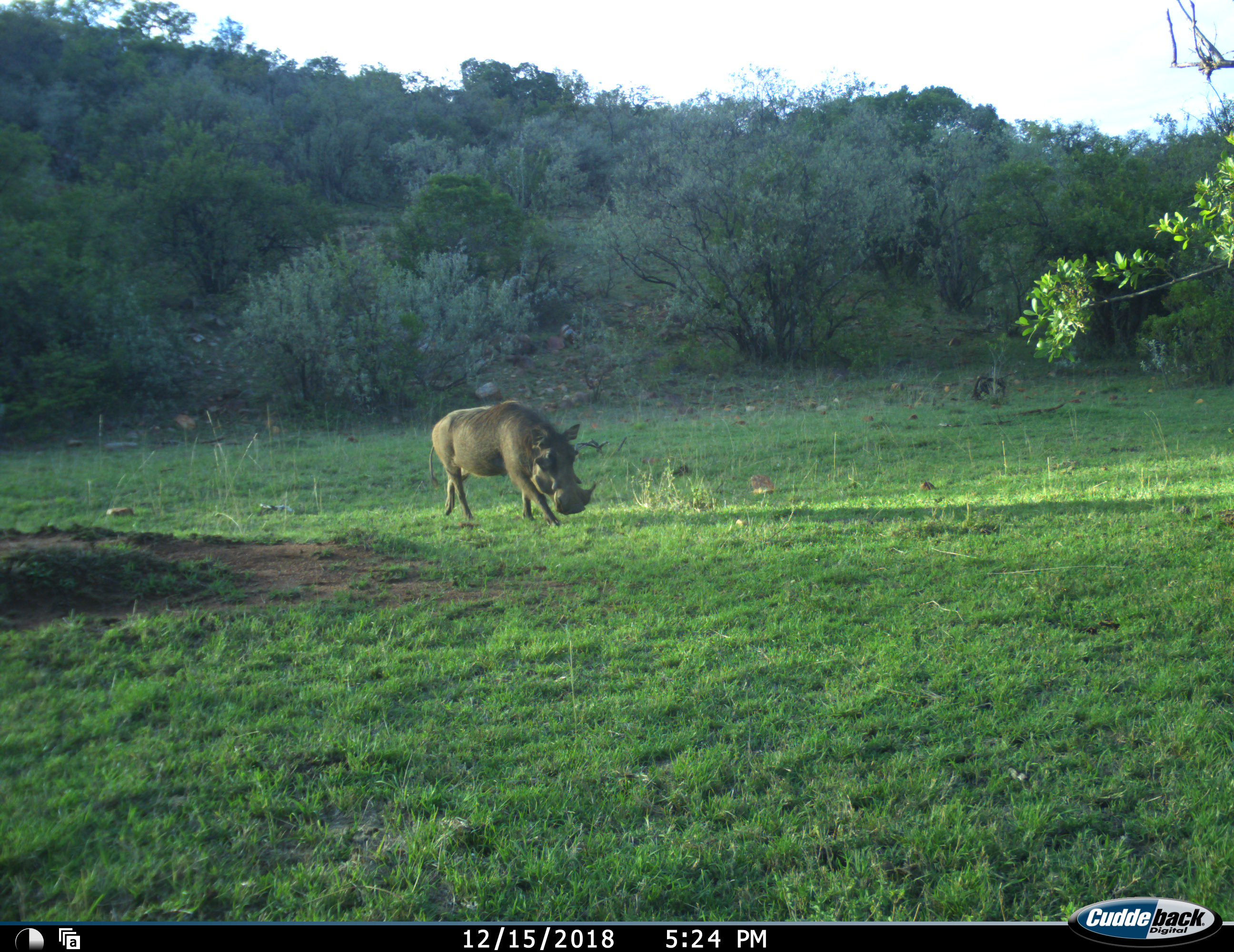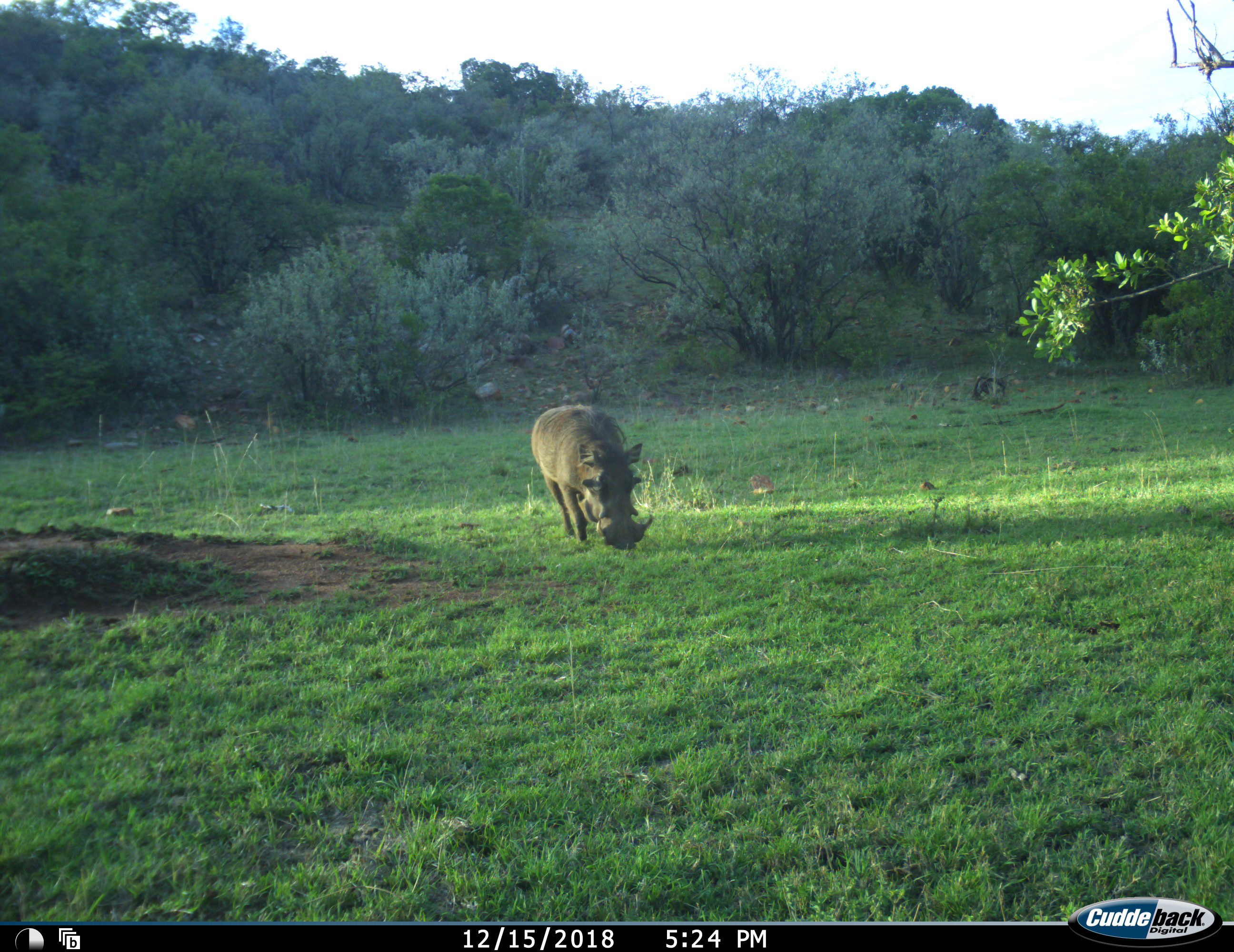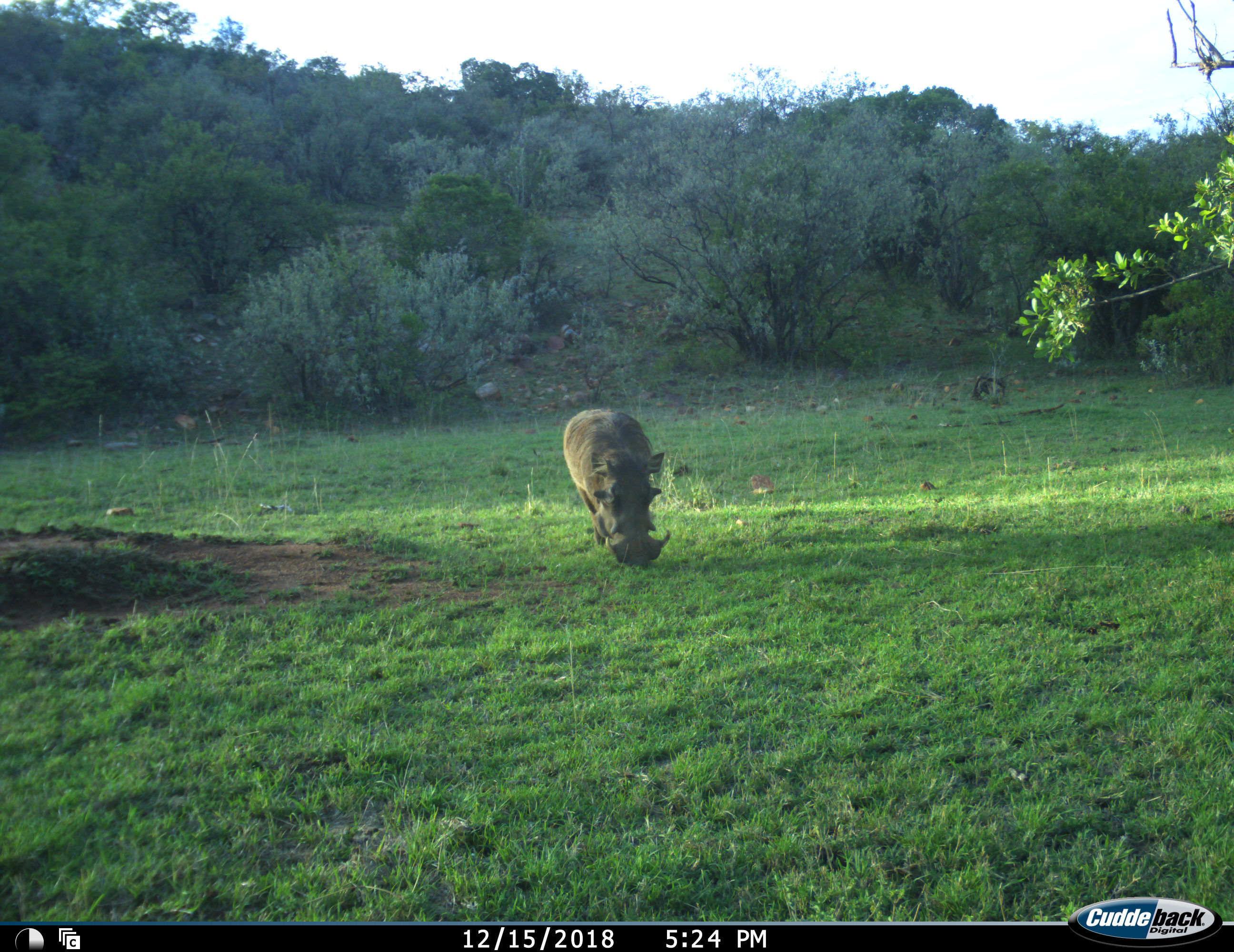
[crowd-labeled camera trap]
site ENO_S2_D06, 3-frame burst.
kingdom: Animalia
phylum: Chordata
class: Mammalia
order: Artiodactyla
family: Suidae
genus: Phacochoerus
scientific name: Phacochoerus africanus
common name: warthog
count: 1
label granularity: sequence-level